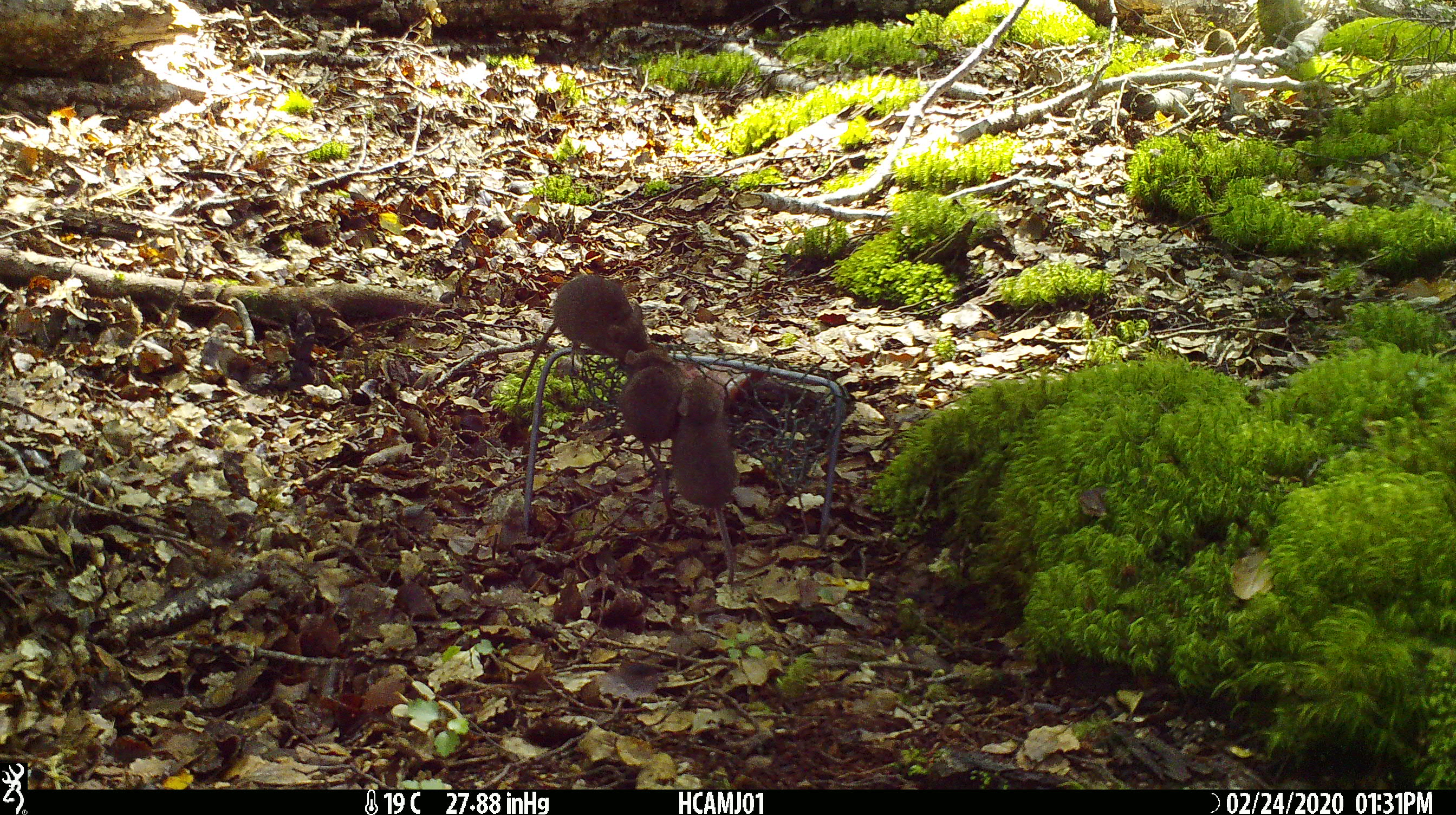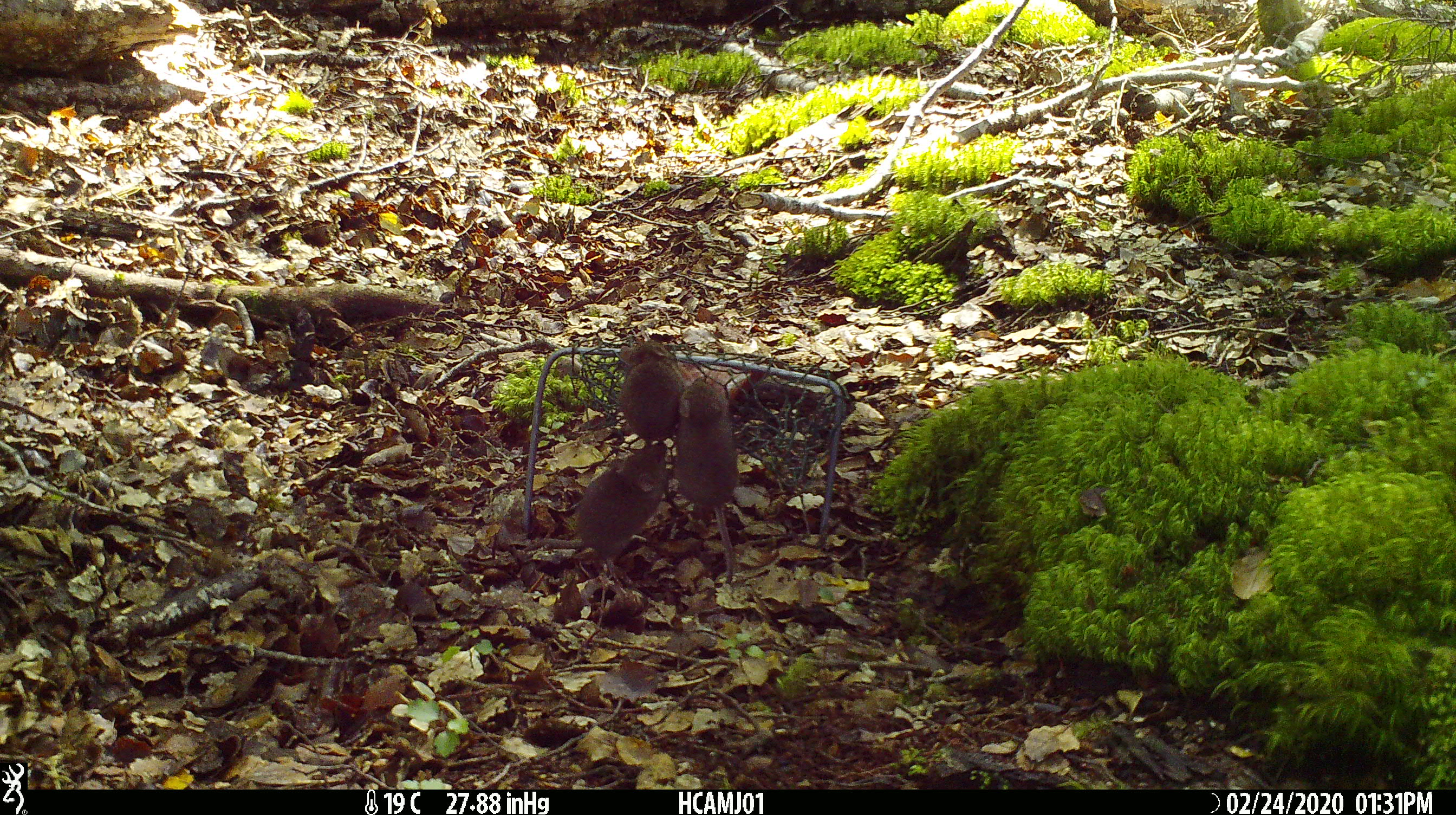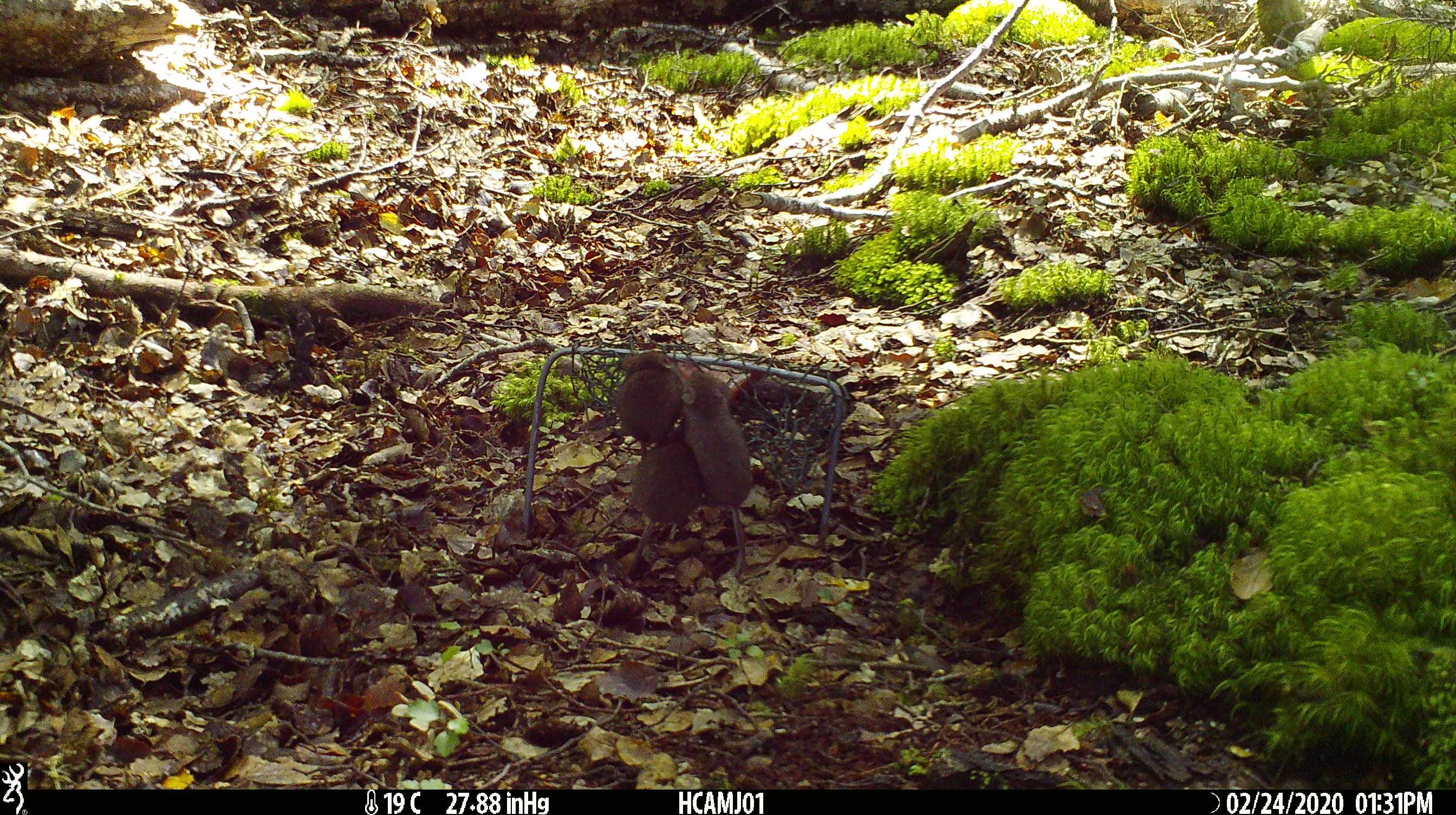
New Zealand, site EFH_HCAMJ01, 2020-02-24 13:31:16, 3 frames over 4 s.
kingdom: Animalia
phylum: Chordata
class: Mammalia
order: Rodentia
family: Muridae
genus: Mus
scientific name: Mus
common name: mouse